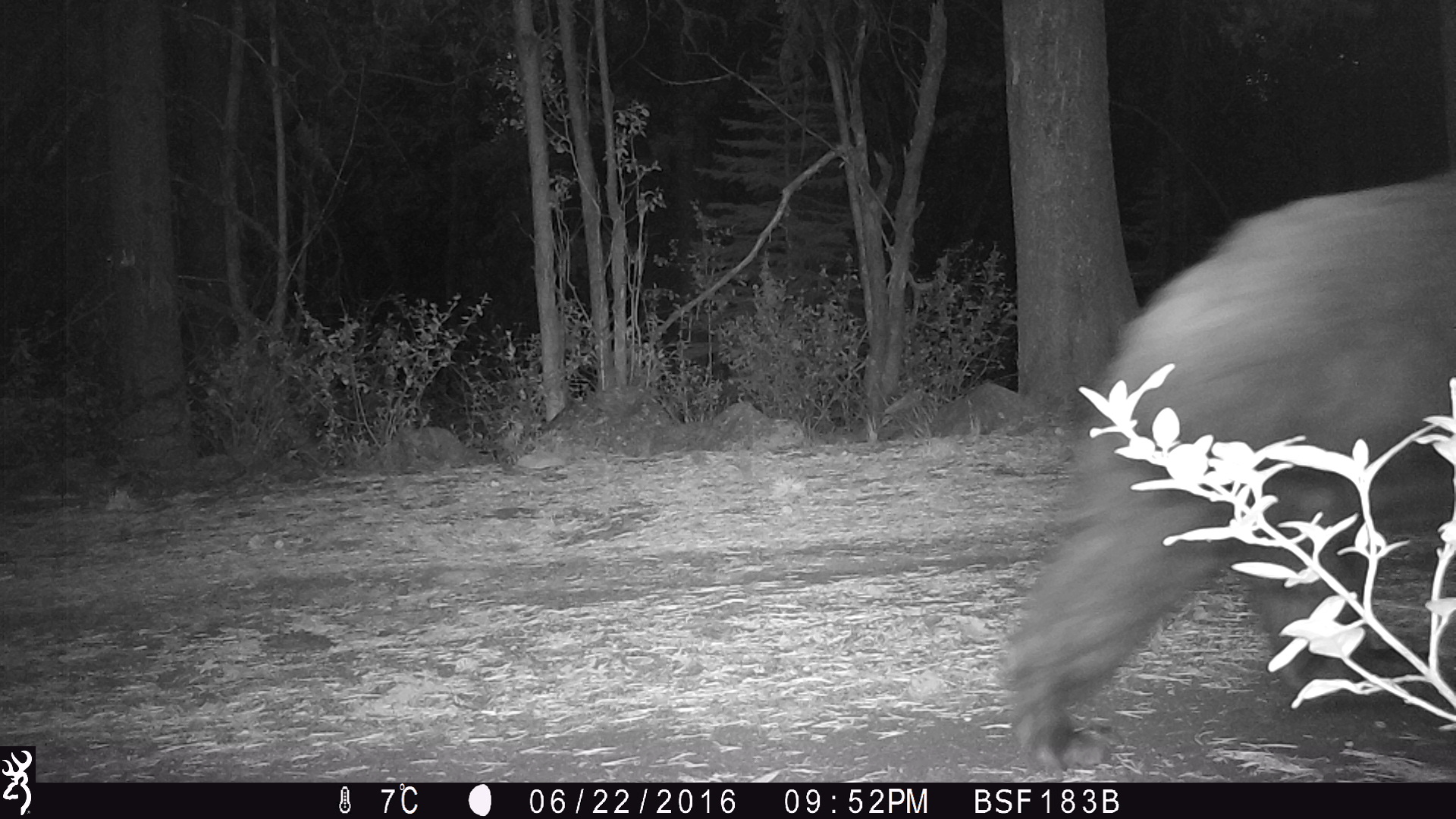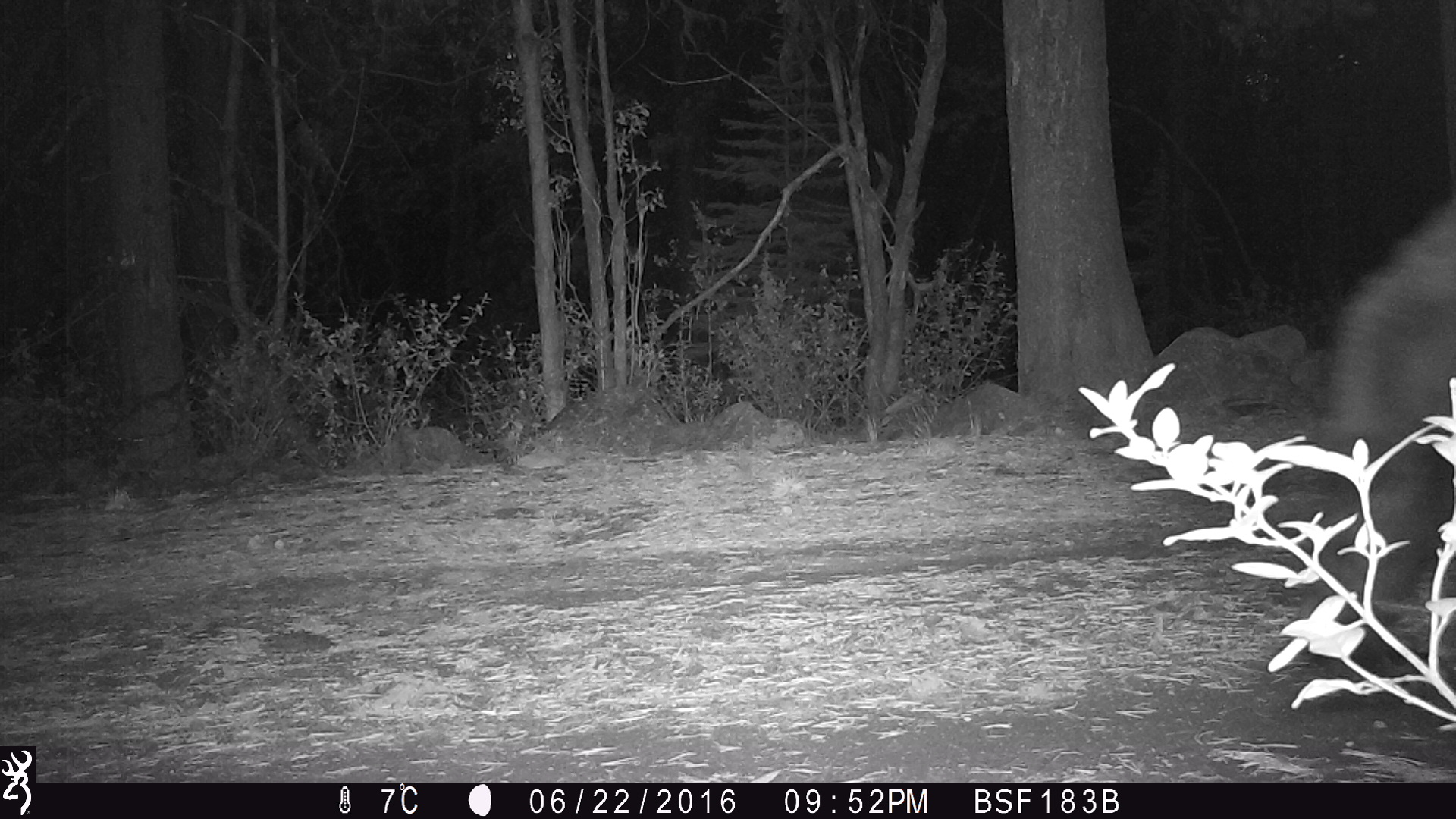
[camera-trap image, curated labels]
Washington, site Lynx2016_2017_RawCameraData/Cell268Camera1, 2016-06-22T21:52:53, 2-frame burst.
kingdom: Animalia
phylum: Chordata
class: Mammalia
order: Carnivora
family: Ursidae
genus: Ursus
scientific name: Ursus americanus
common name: american black bear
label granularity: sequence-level